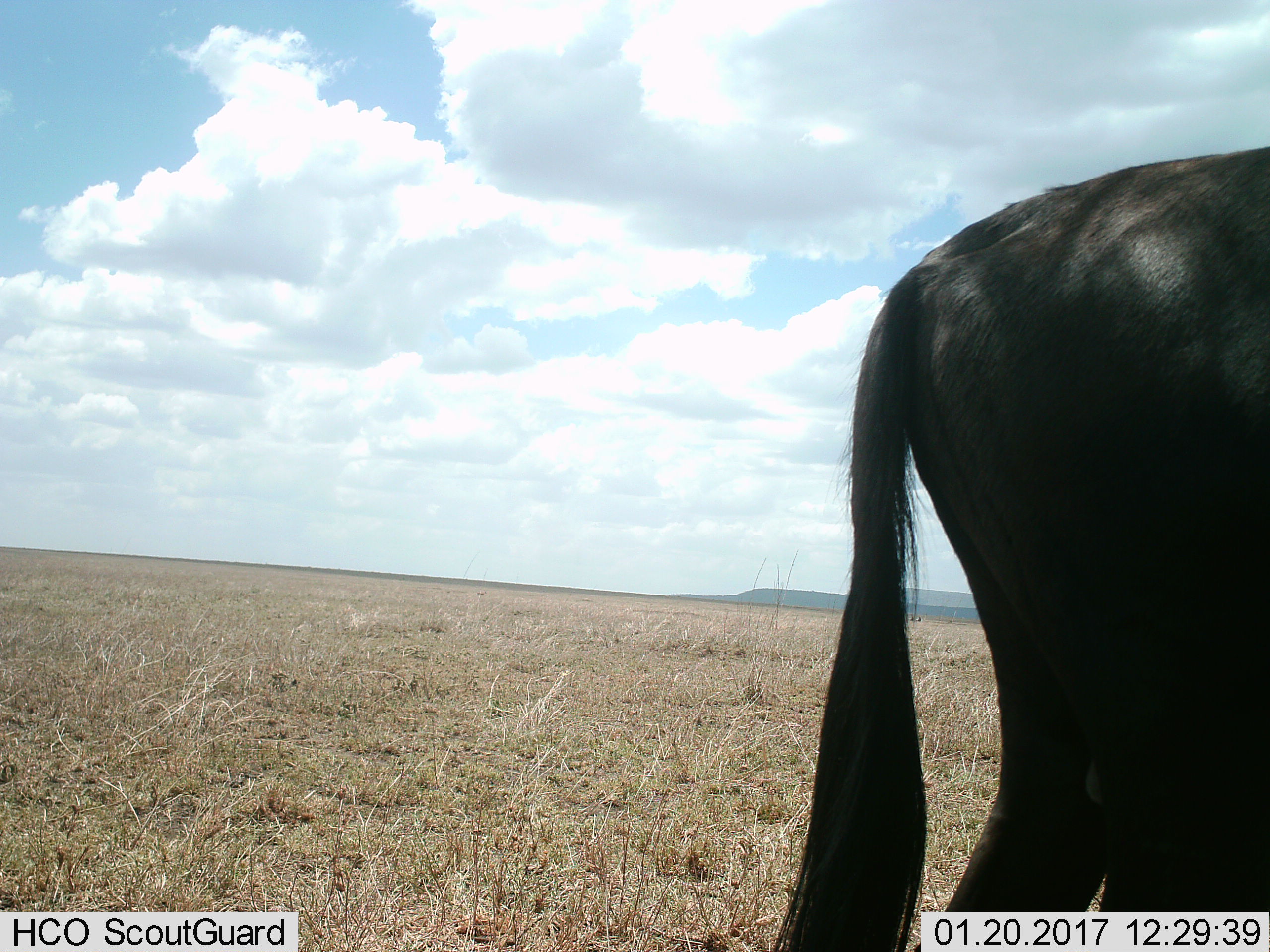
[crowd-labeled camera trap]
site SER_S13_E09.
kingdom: Animalia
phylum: Chordata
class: Mammalia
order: Artiodactyla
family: Bovidae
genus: Connochaetes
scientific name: Connochaetes taurinus taurinus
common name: blue wildebeest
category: wildebeestblue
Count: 1.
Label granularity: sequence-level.